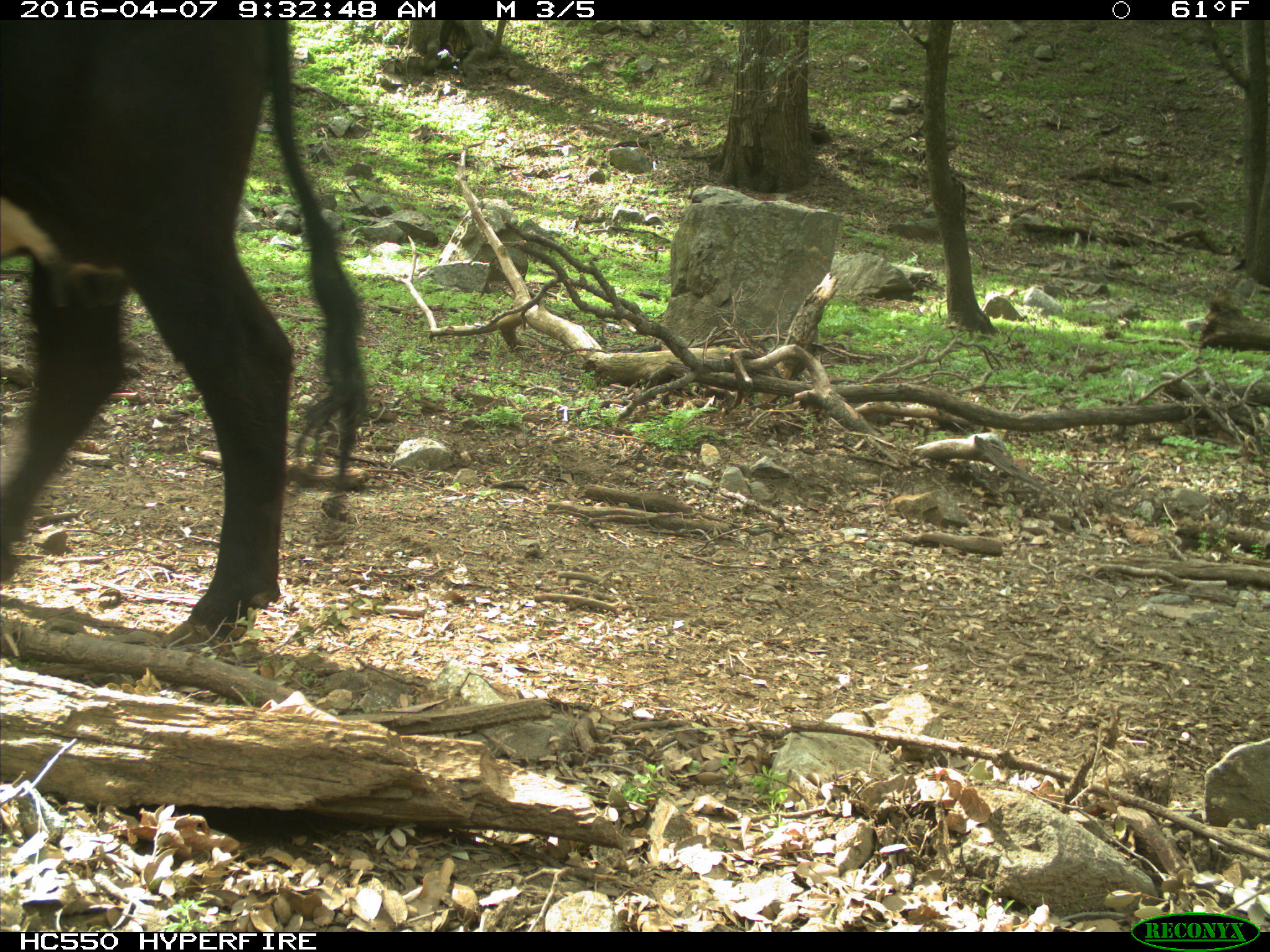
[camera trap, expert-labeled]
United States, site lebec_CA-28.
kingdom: Animalia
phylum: Chordata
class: Mammalia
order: Artiodactyla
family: Bovidae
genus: Bos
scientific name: Bos taurus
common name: domestic cow